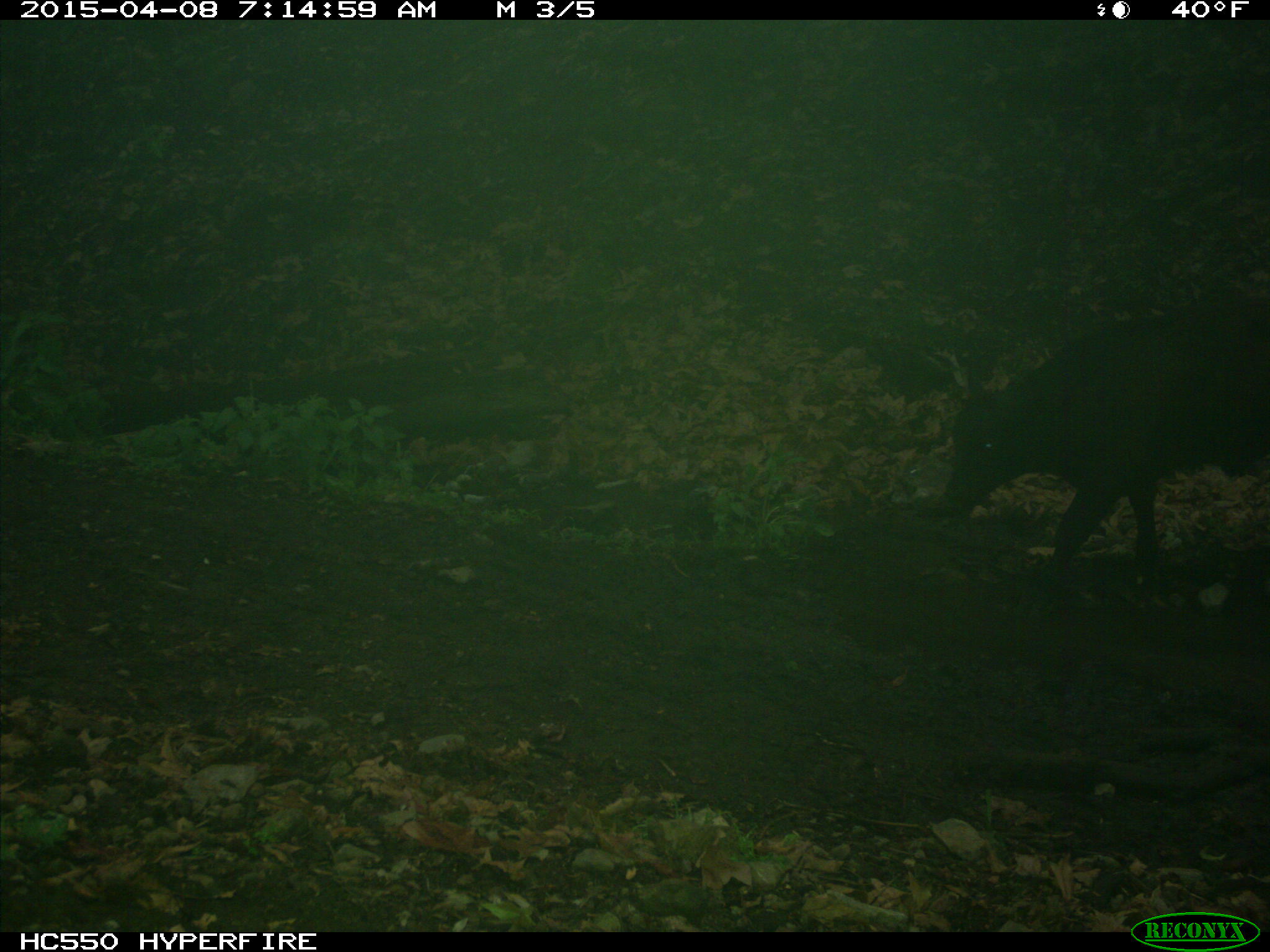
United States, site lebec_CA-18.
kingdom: Animalia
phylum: Chordata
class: Mammalia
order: Artiodactyla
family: Bovidae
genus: Bos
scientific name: Bos taurus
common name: domestic cow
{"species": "Bos taurus (domestic cow)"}